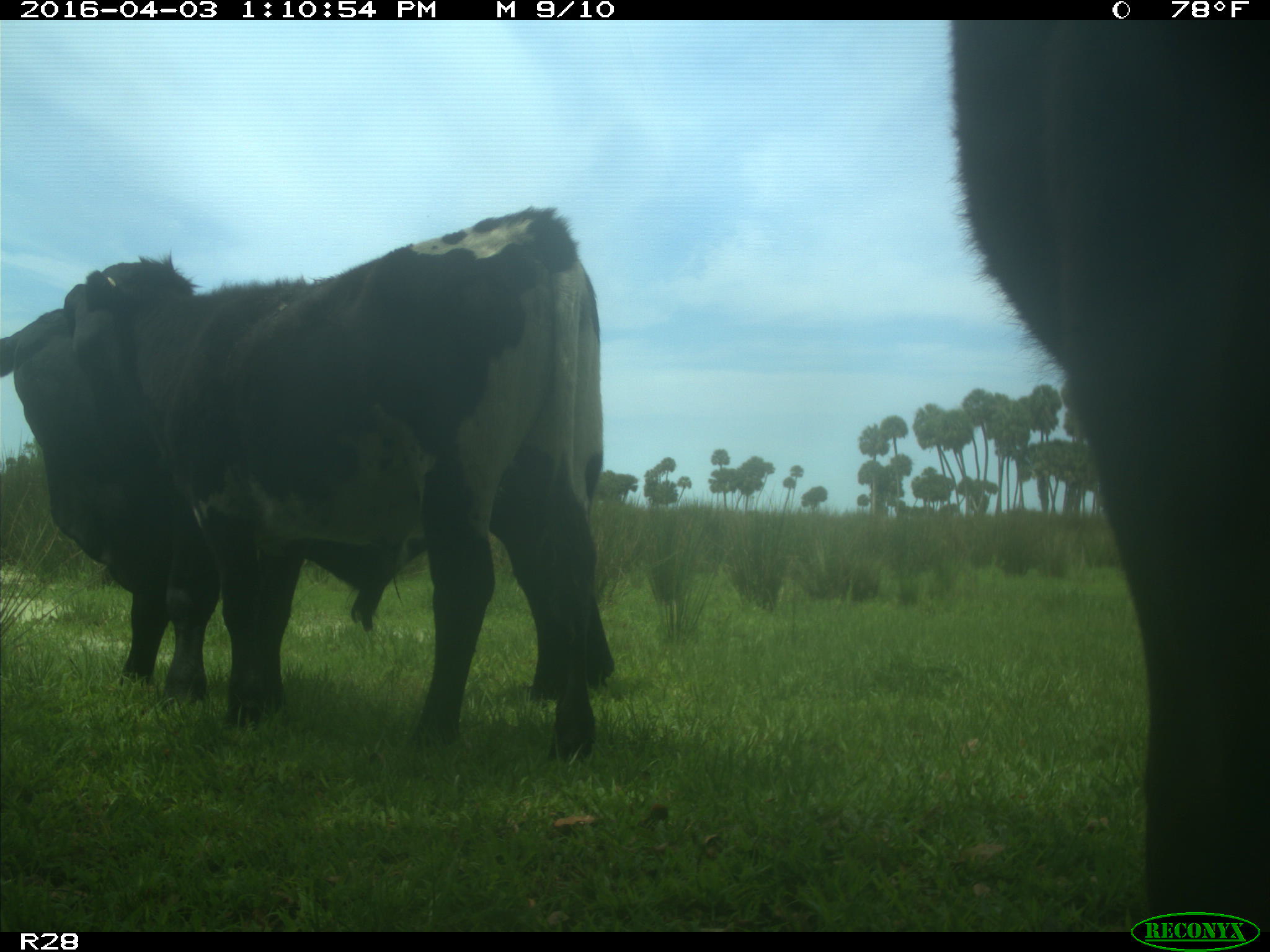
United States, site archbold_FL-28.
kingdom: Animalia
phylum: Chordata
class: Mammalia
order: Artiodactyla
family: Bovidae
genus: Bos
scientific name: Bos taurus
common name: domestic cow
Bos taurus (domestic cow).